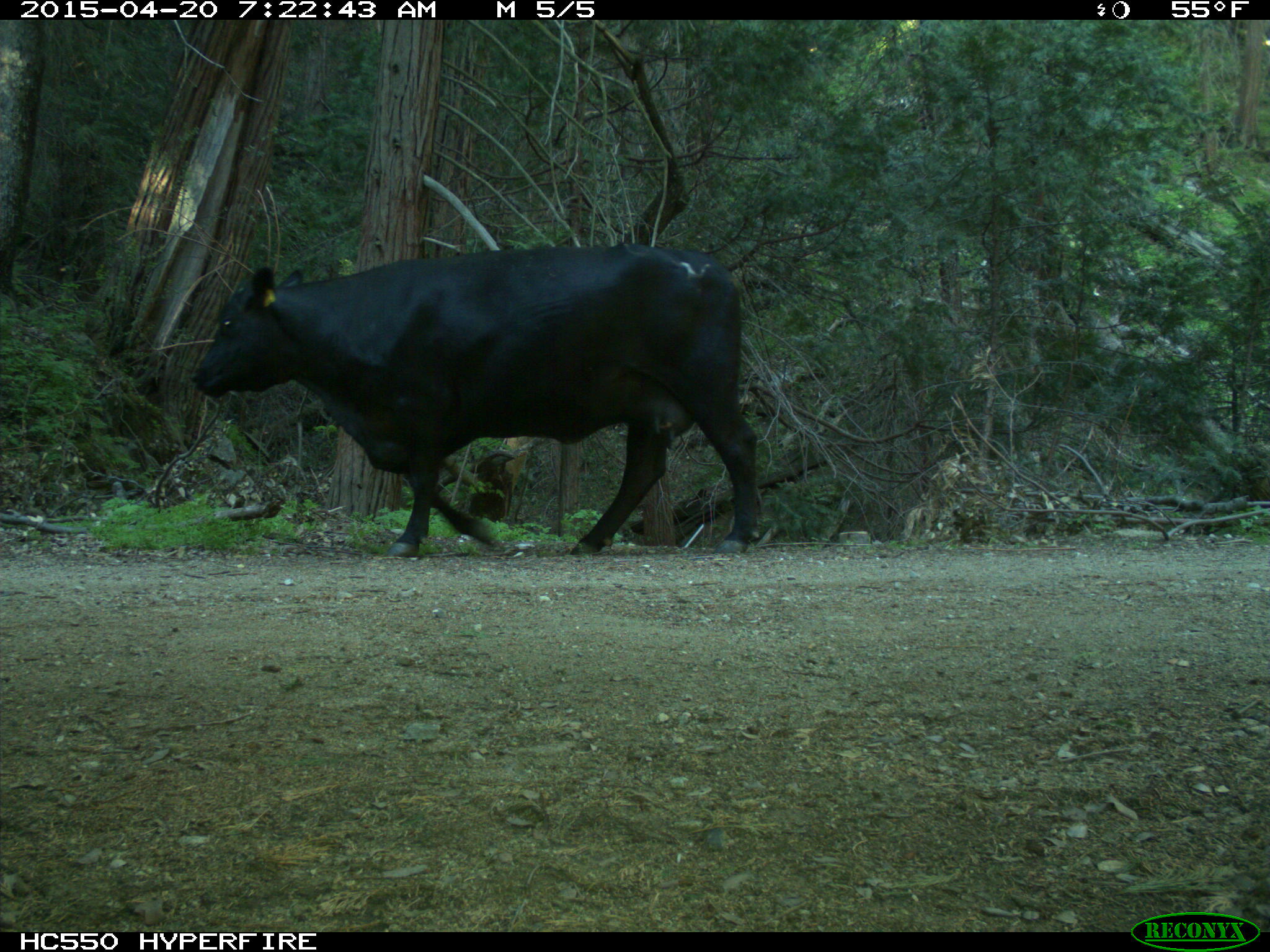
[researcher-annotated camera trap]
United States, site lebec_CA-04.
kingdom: Animalia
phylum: Chordata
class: Mammalia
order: Artiodactyla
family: Bovidae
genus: Bos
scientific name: Bos taurus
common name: domestic cow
Bos taurus (domestic cow).